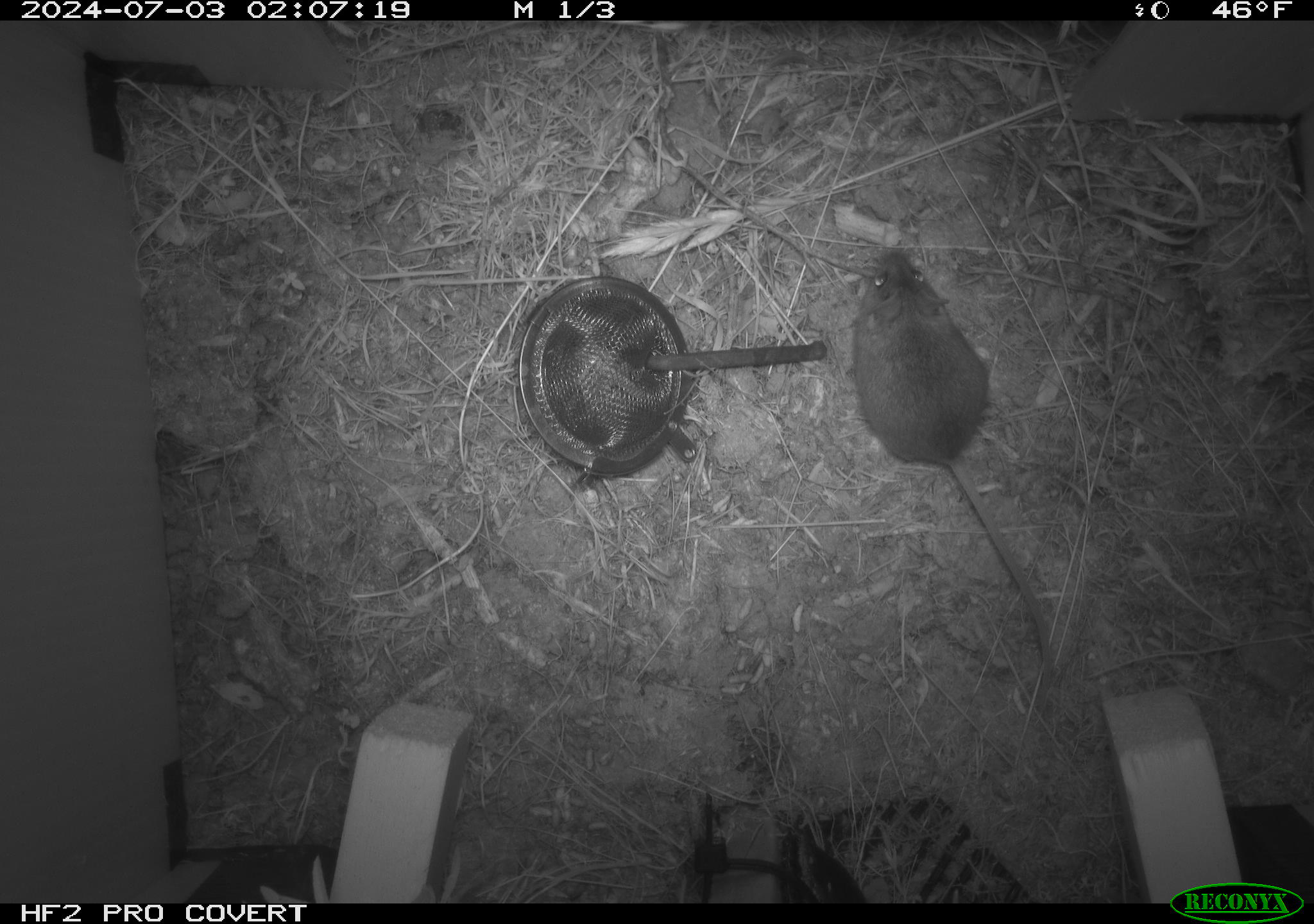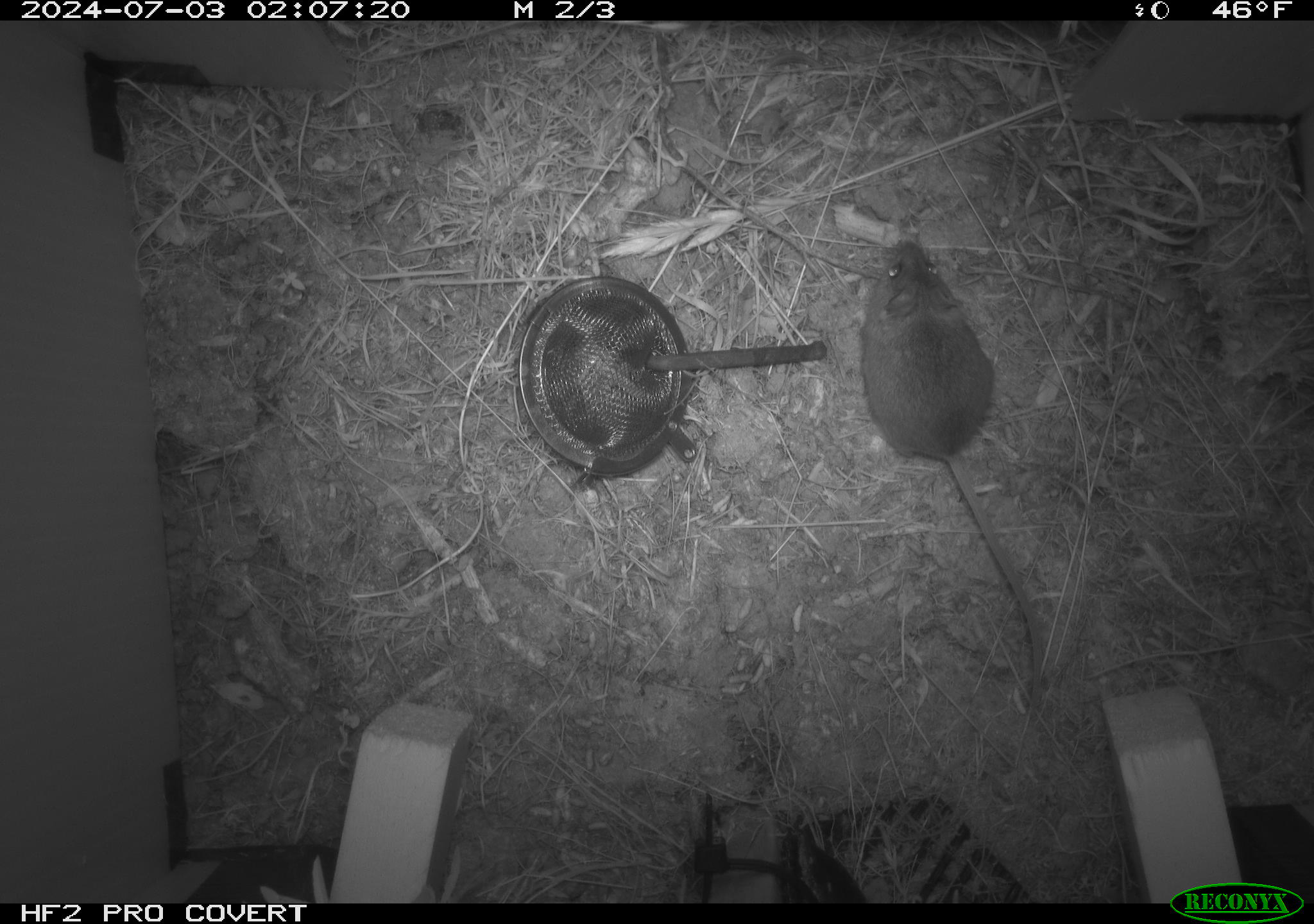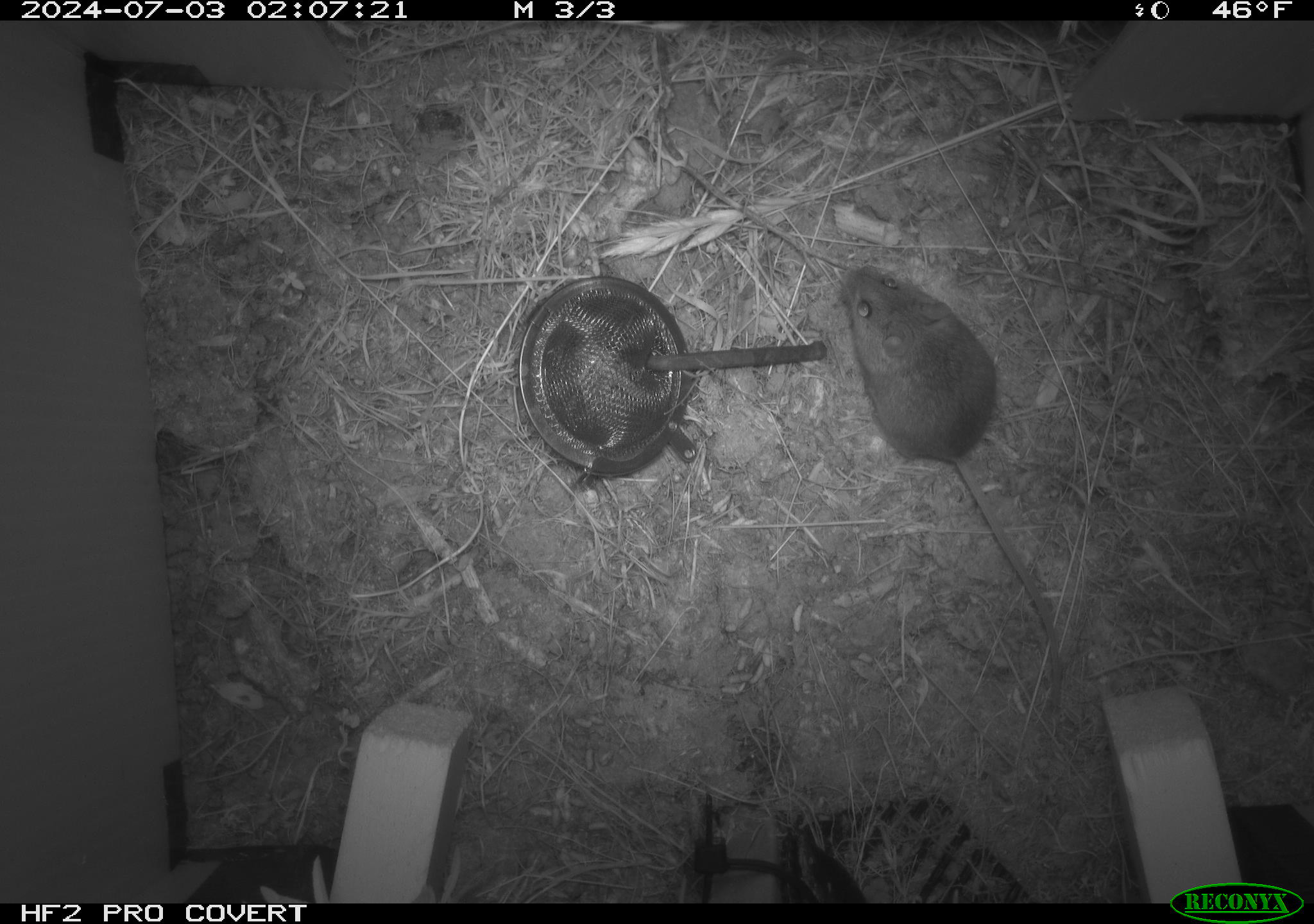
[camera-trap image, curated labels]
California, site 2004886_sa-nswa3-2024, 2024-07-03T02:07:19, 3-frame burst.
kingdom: Animalia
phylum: Chordata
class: Mammalia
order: Rodentia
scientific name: Rodentia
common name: rodent